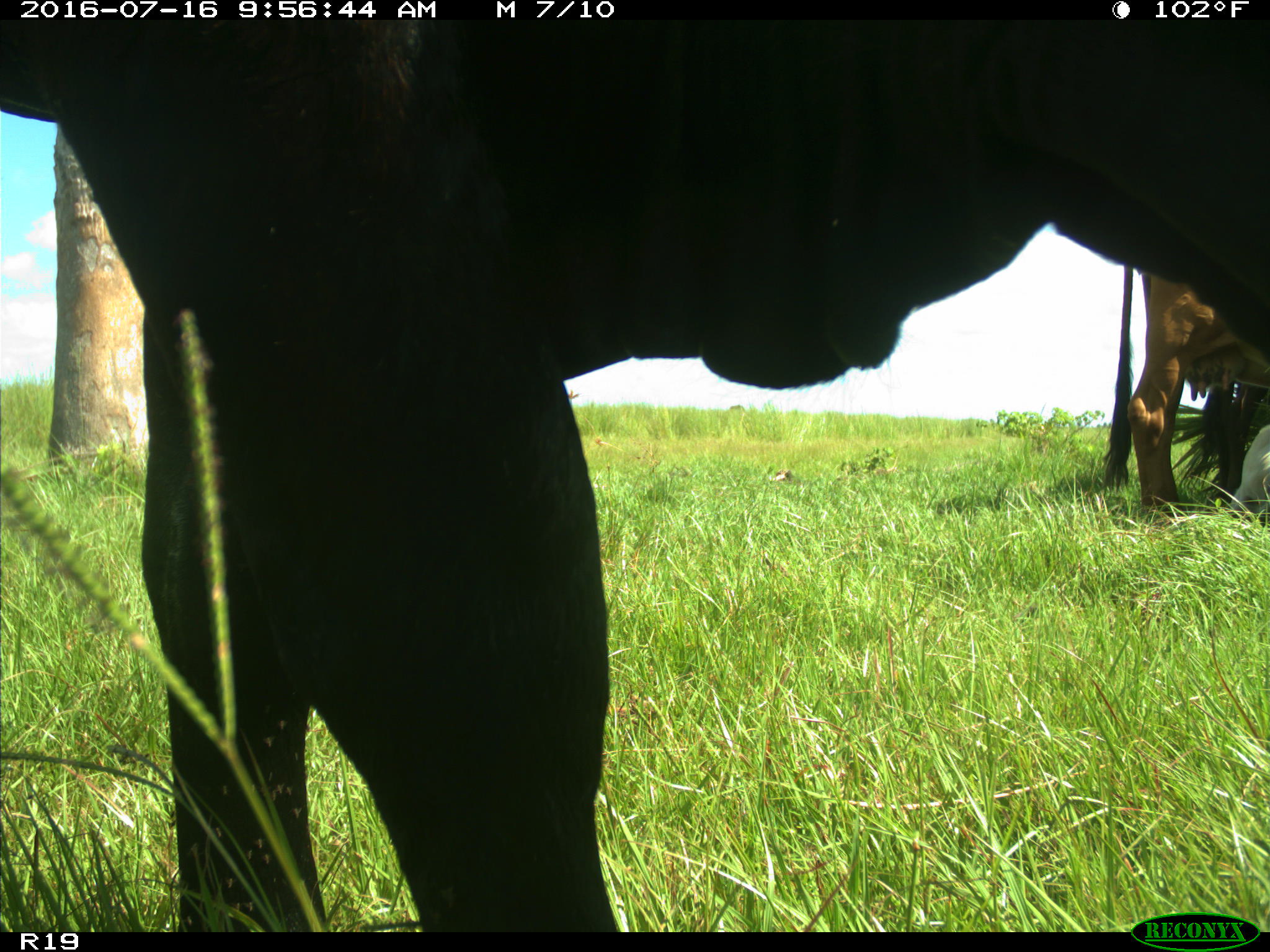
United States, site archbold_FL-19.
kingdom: Animalia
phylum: Chordata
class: Mammalia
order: Artiodactyla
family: Bovidae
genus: Bos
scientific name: Bos taurus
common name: domestic cow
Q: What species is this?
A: Bos taurus (domestic cow).